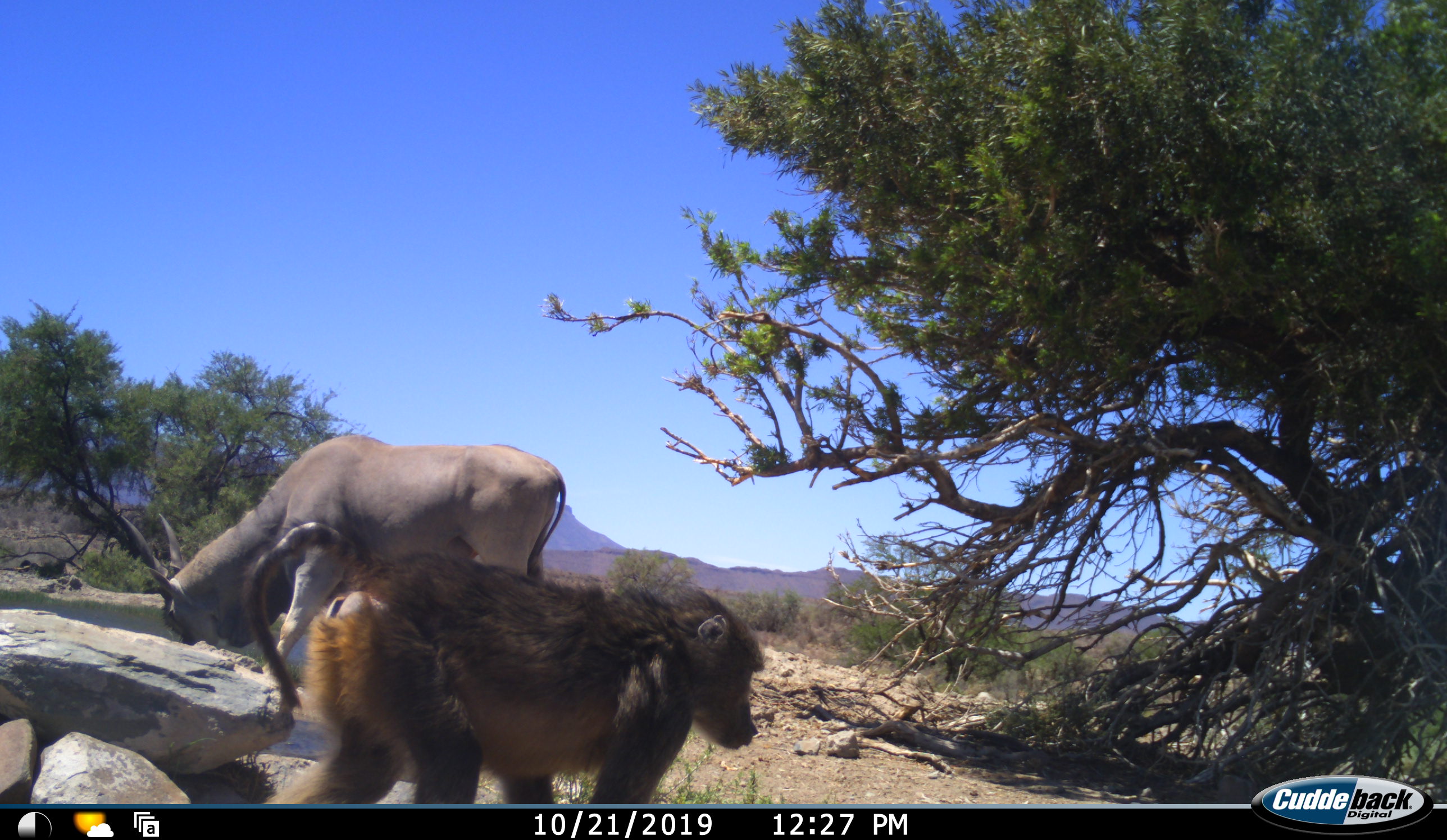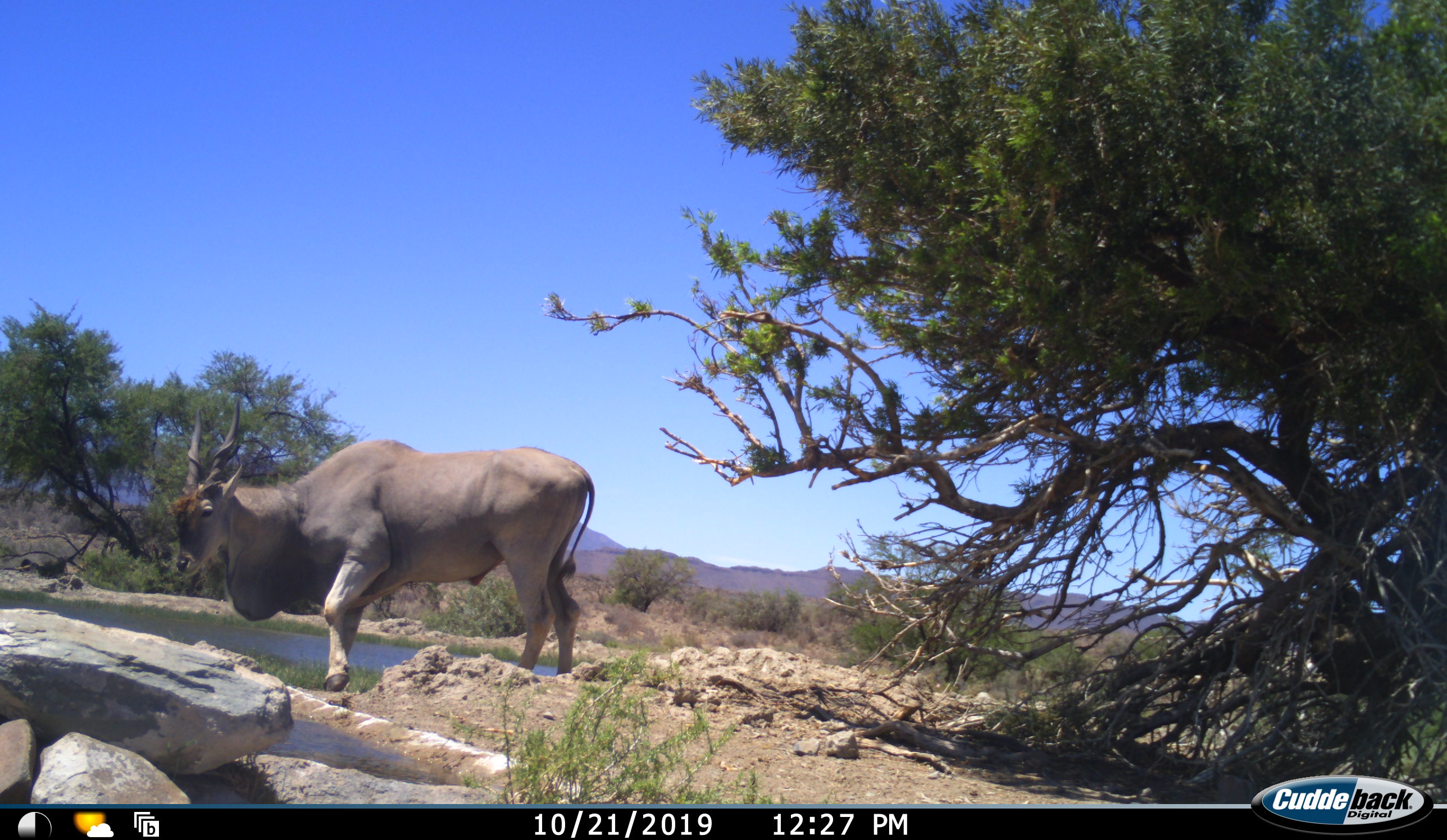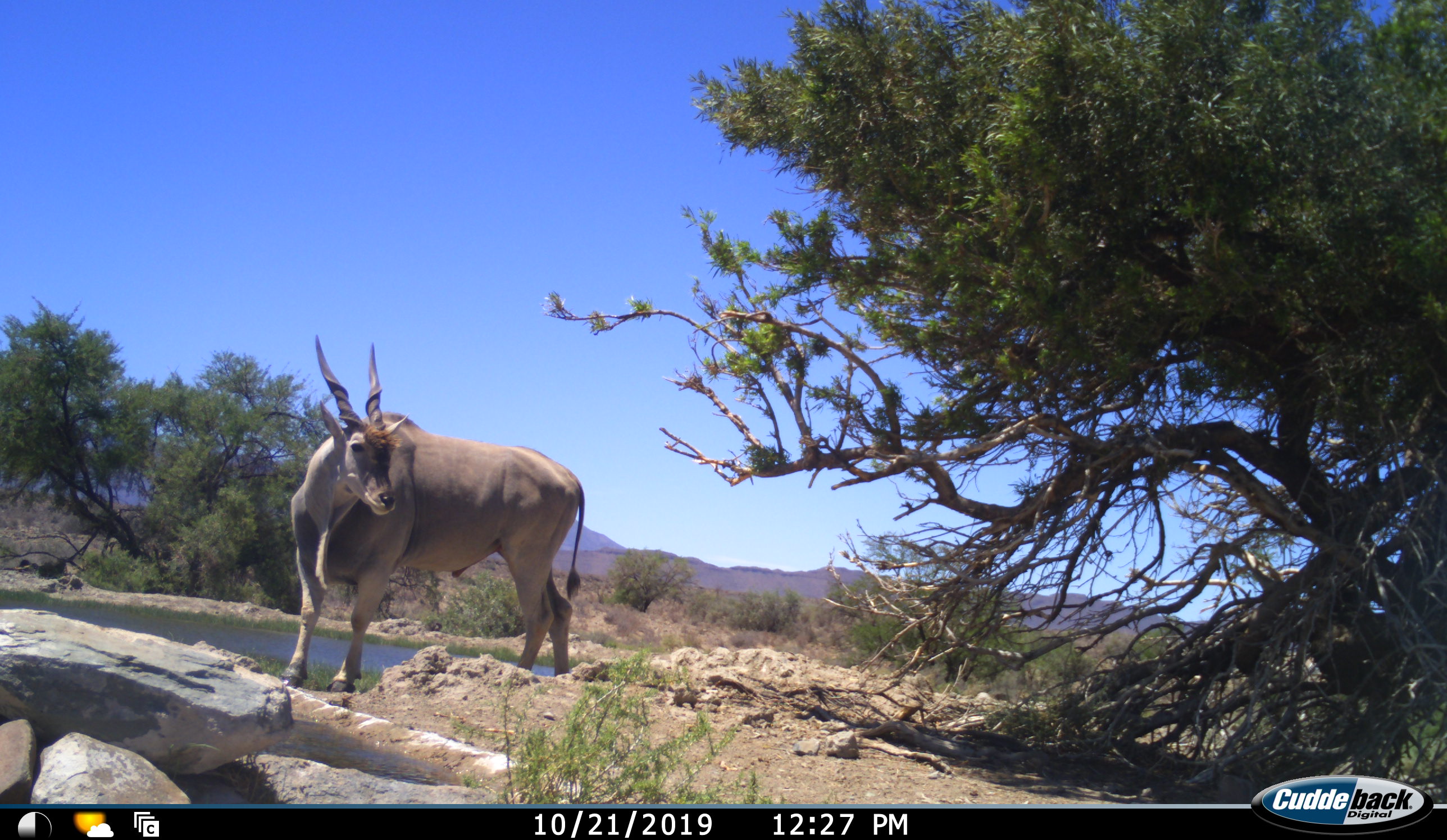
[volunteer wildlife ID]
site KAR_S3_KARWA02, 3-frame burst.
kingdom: Animalia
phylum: Chordata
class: Mammalia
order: Primates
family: Cercopithecidae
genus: Papio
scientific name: Papio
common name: baboon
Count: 1.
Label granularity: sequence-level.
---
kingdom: Animalia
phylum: Chordata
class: Mammalia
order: Artiodactyla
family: Bovidae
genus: Tragelaphus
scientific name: Tragelaphus oryx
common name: eland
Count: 1.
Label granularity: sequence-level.